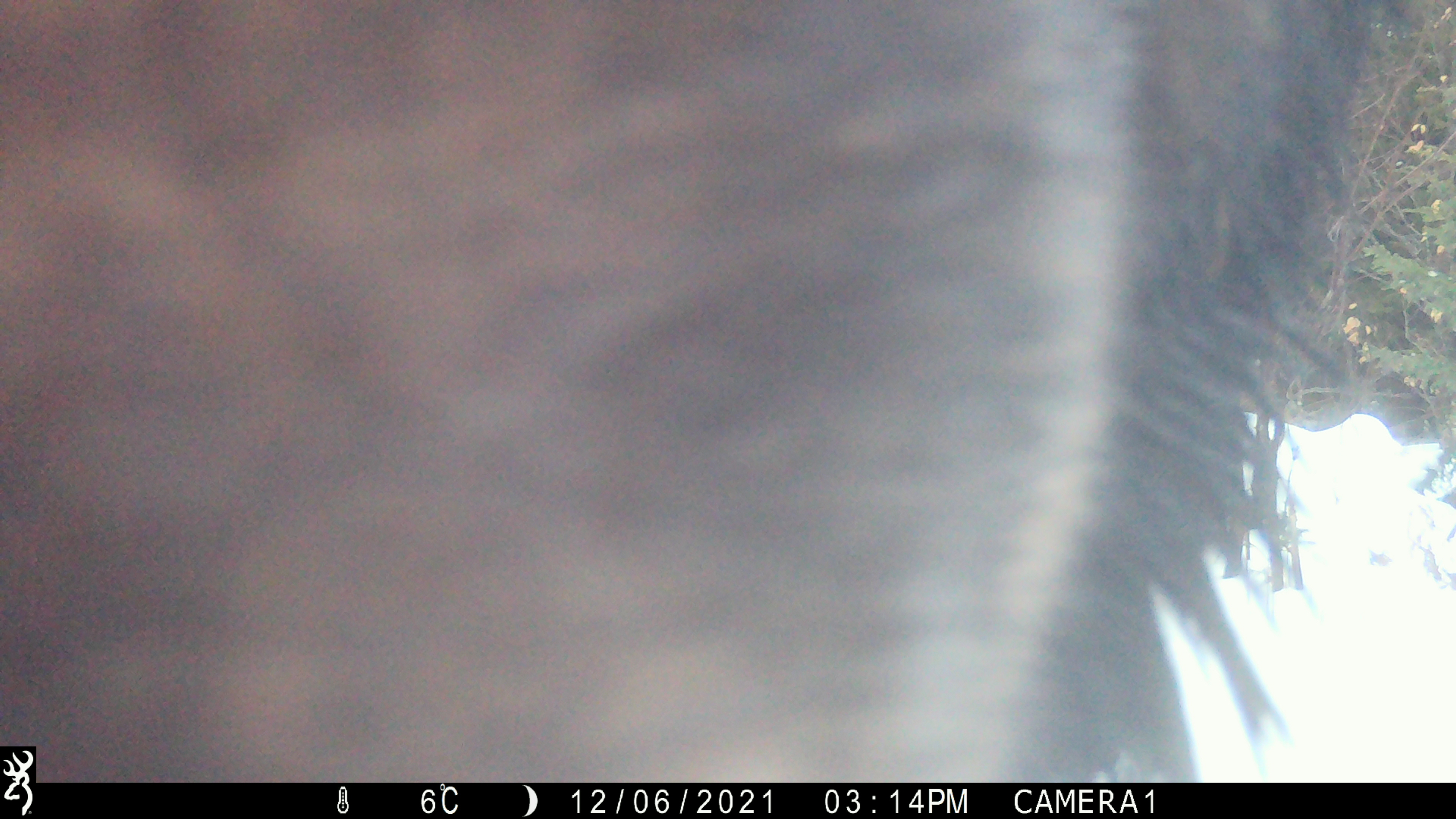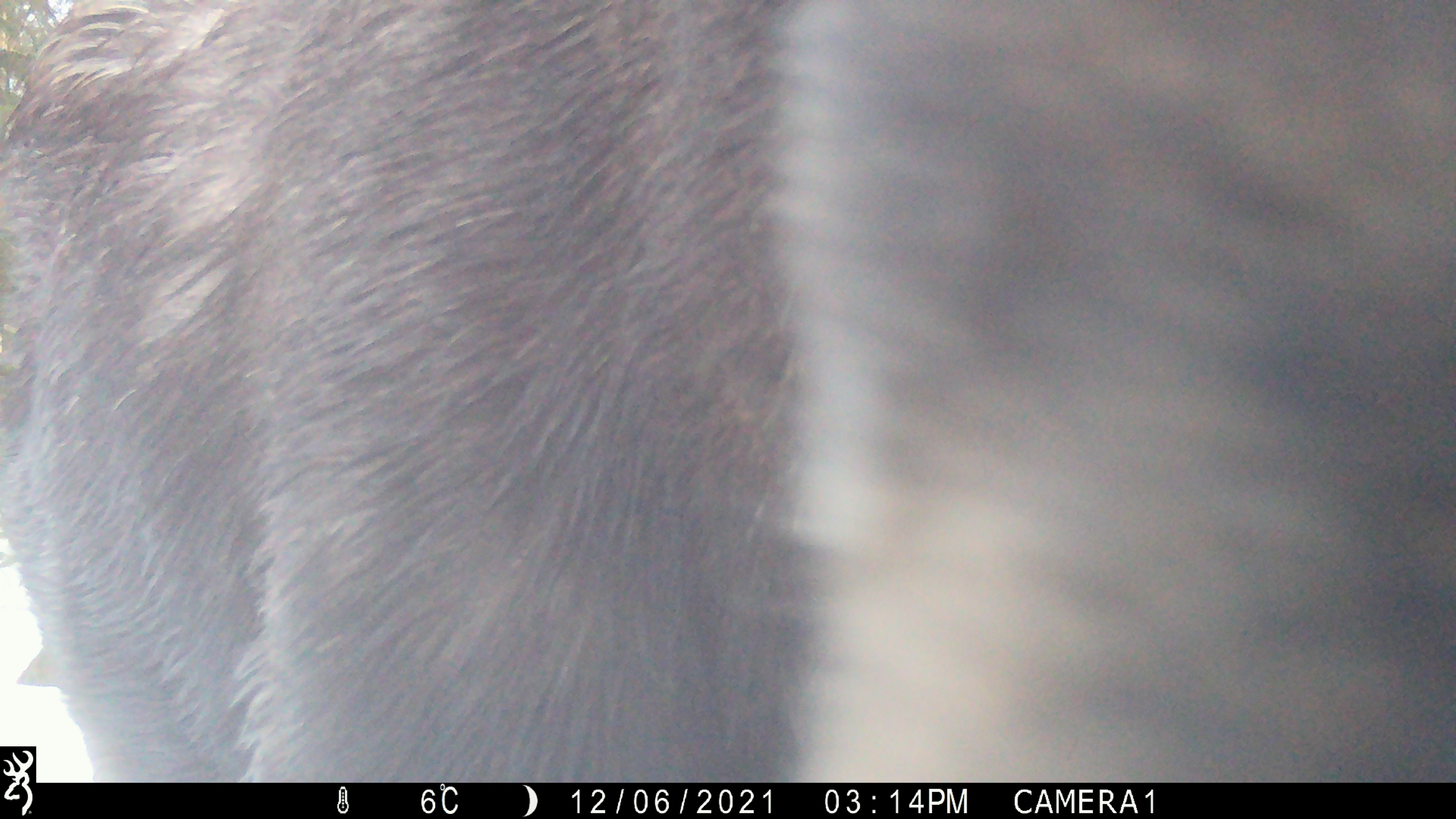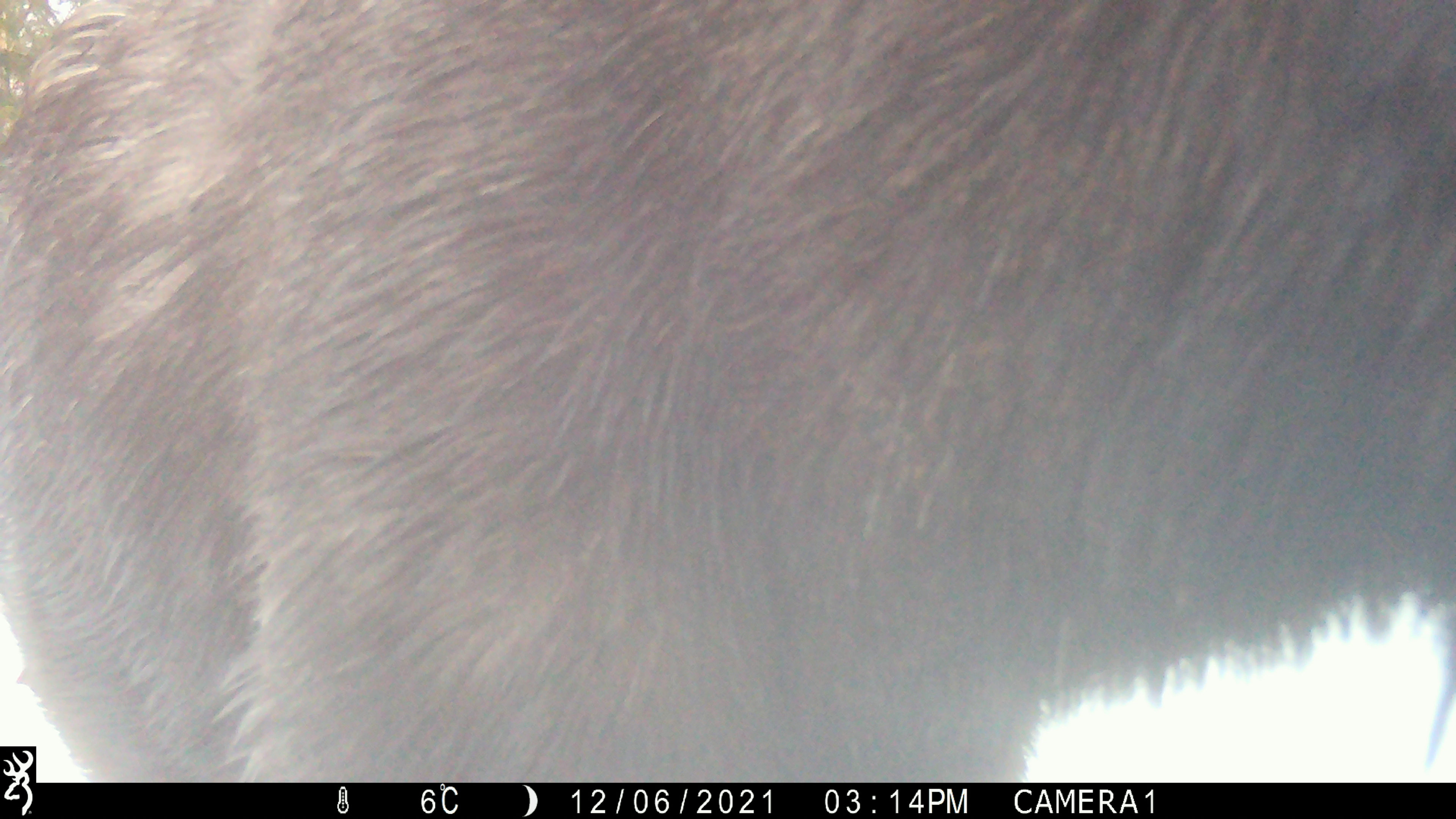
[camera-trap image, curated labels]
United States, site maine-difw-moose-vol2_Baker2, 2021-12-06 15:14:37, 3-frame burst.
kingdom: Animalia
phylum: Chordata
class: Mammalia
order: Artiodactyla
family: Cervidae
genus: Alces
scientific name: Alces alces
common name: moose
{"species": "moose (Alces alces)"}